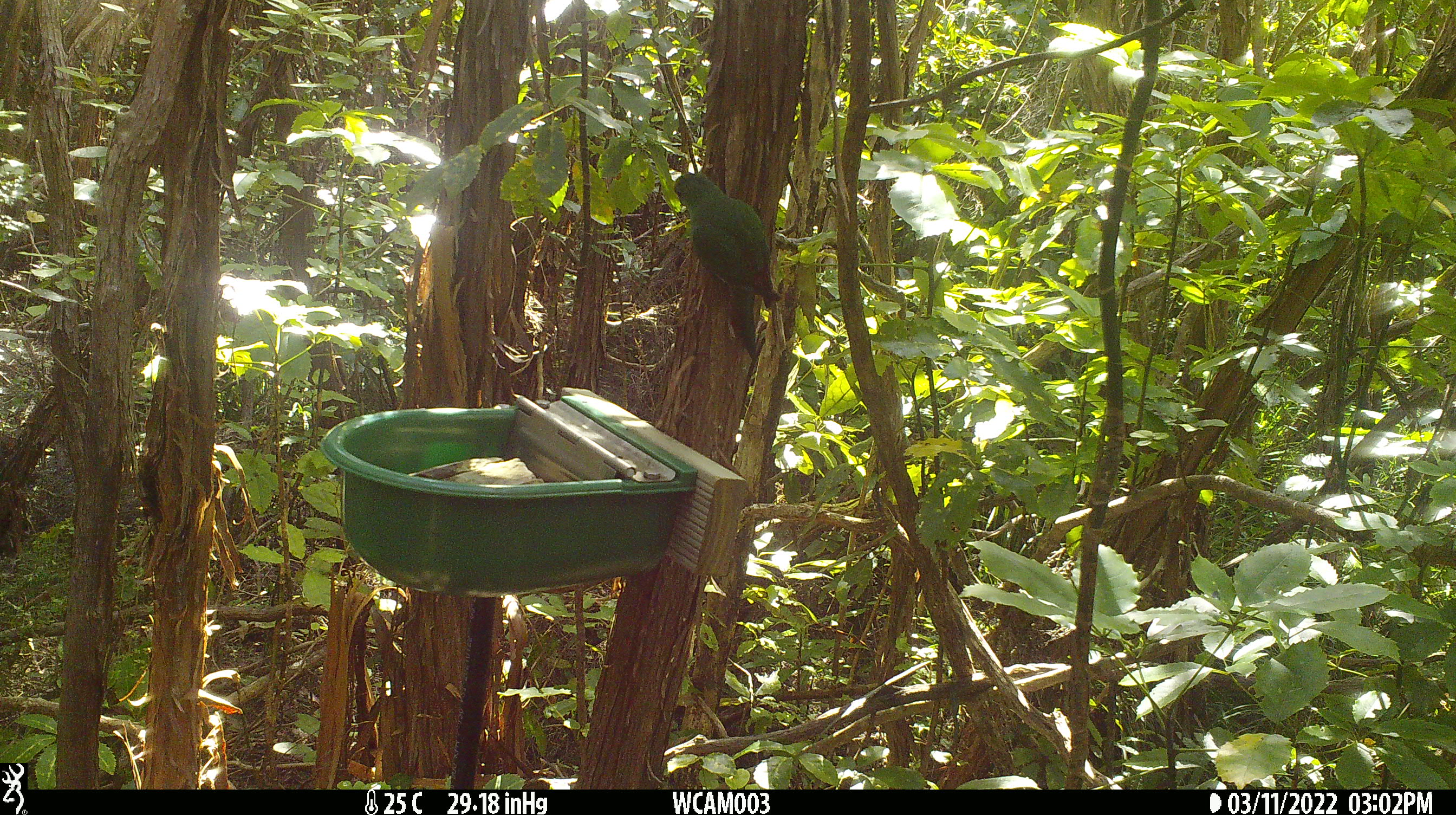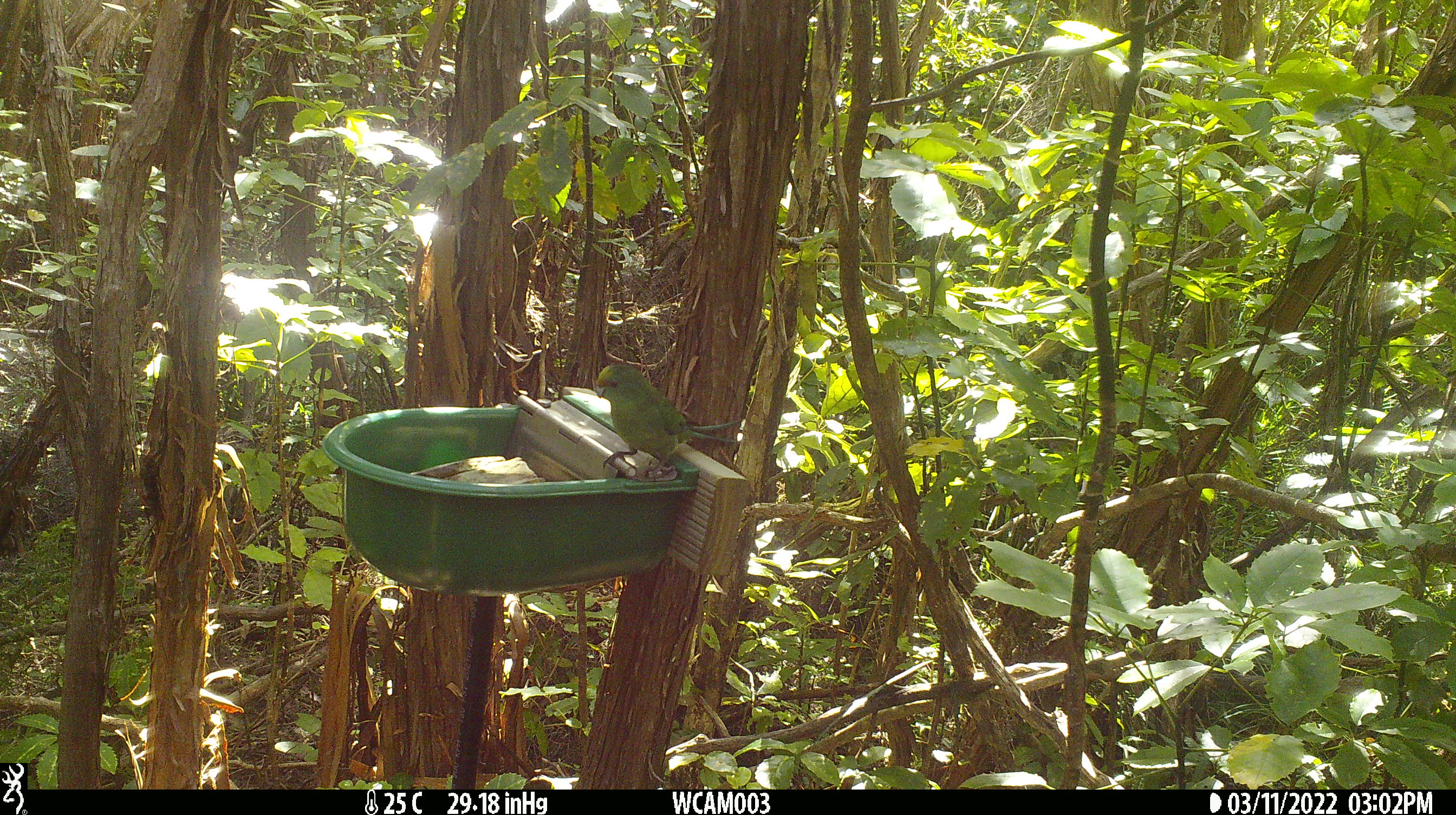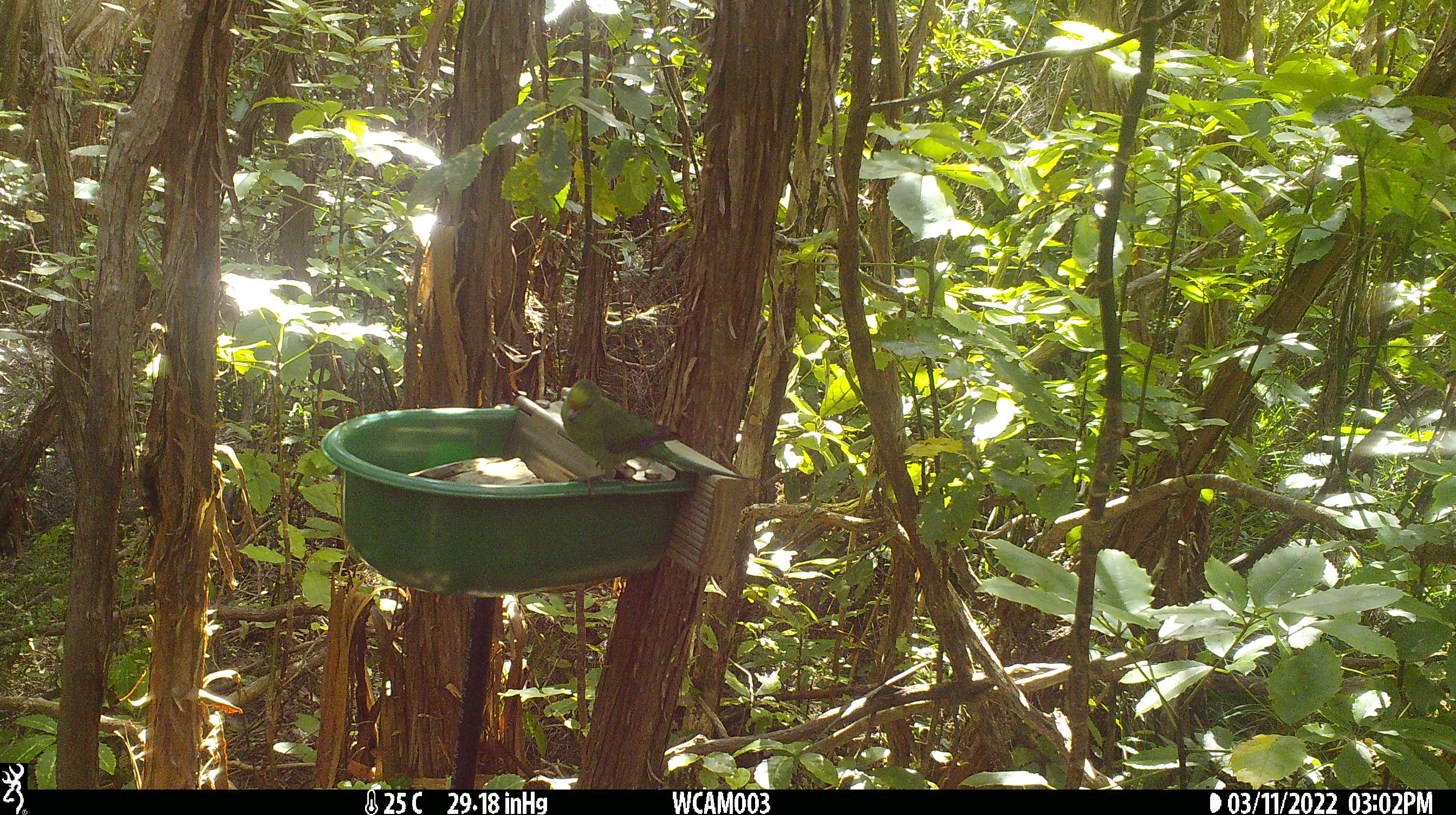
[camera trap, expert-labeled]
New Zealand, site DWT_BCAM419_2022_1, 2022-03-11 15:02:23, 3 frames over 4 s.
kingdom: Animalia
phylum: Chordata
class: Aves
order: Psittaciformes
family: Psittaculidae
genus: Cyanoramphus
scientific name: Cyanoramphus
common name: parakeet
Parakeet (Cyanoramphus).